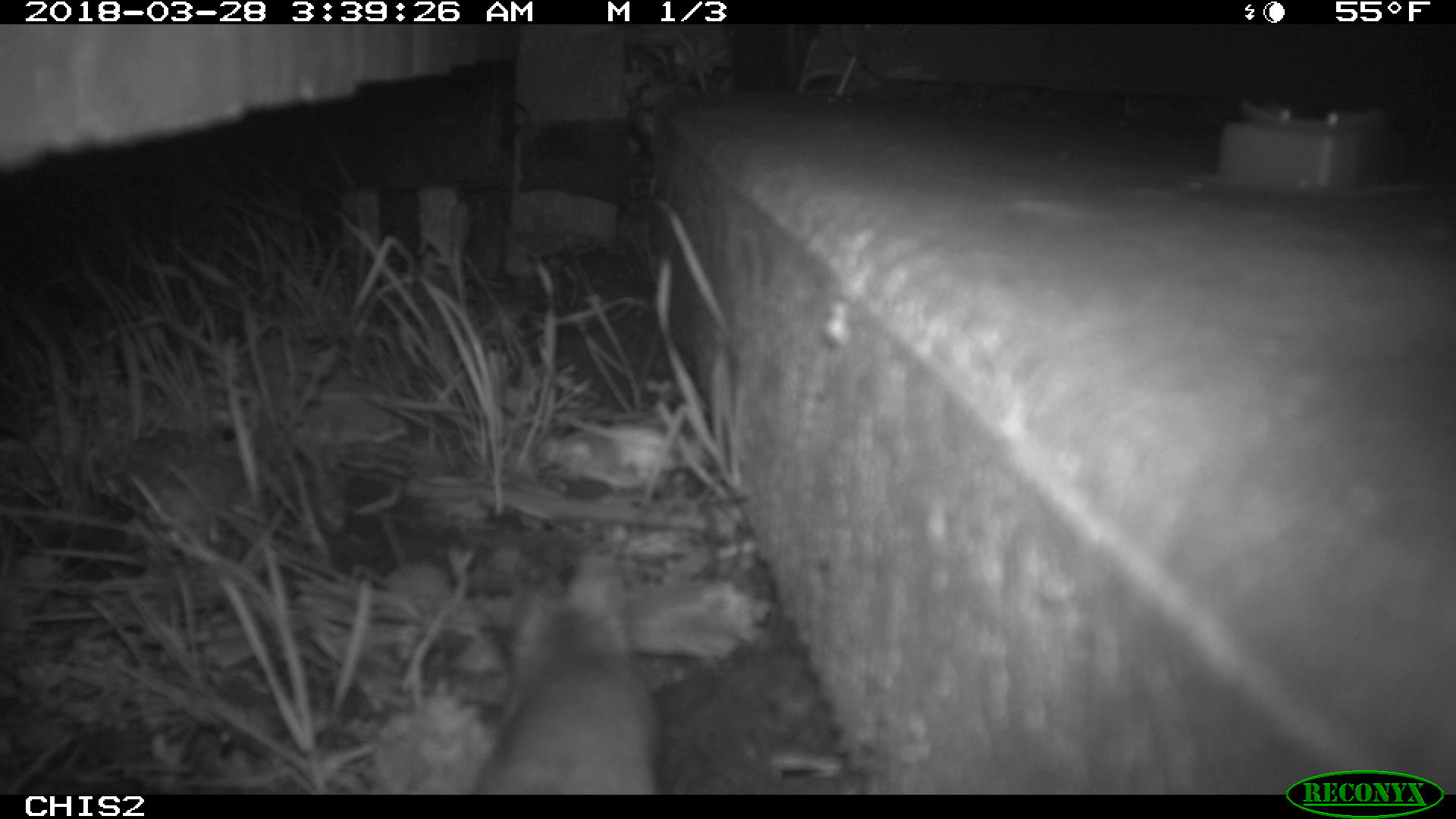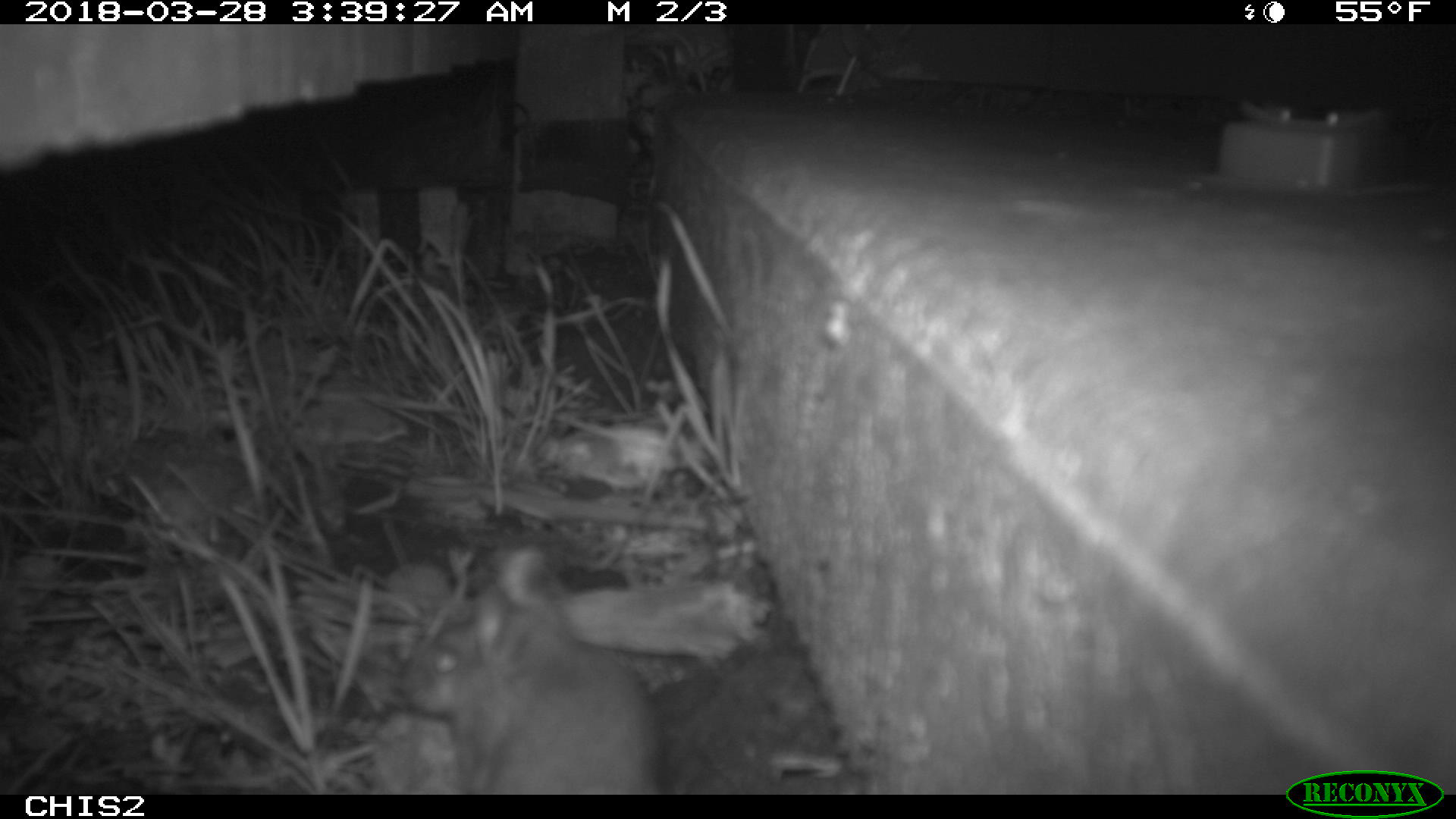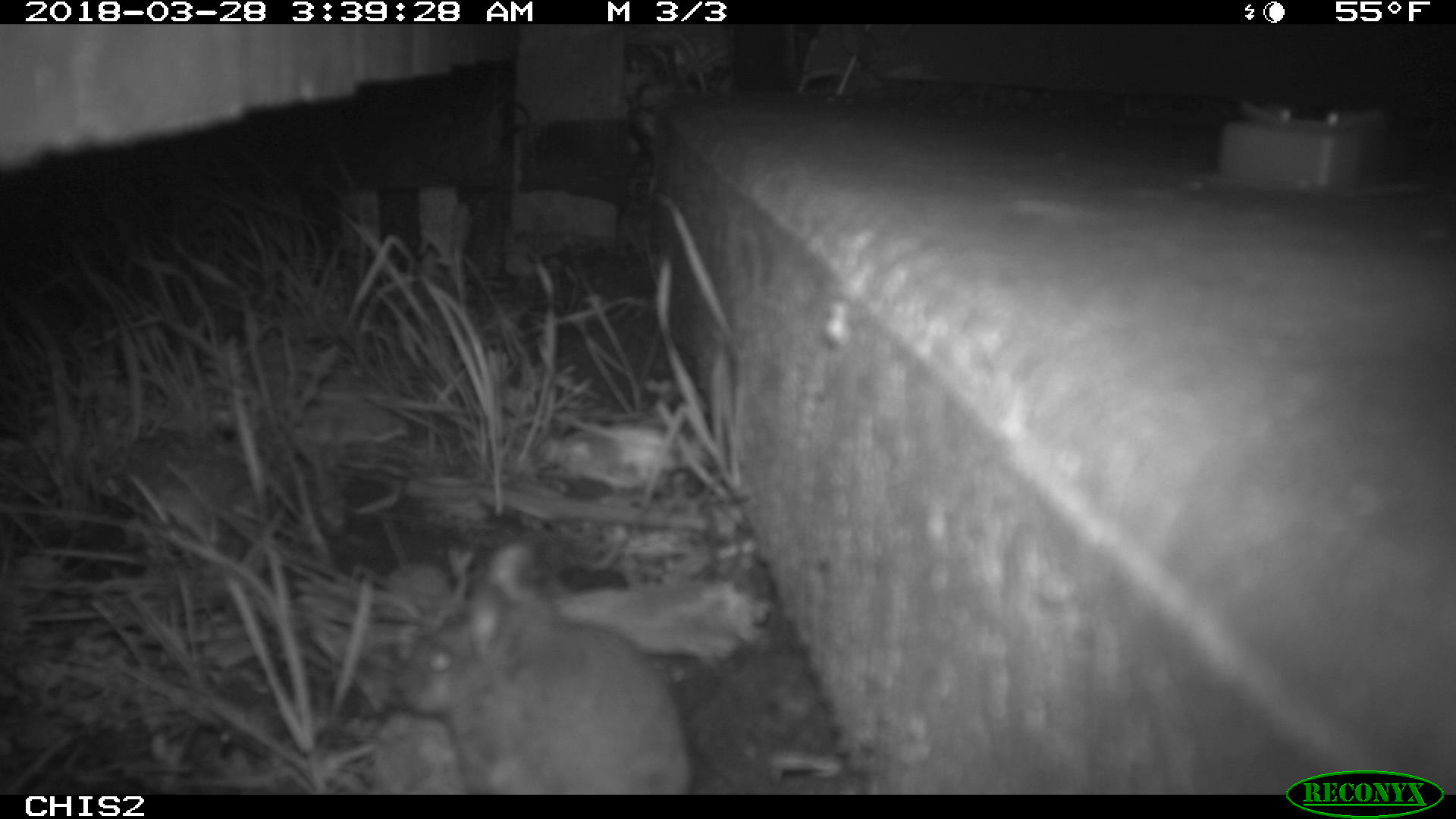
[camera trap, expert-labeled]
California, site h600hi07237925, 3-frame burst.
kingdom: Animalia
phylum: Chordata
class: Mammalia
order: Carnivora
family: Canidae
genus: Urocyon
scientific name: Urocyon littoralis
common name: island fox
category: fox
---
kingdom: Animalia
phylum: Chordata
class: Mammalia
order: Rodentia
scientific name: Rodentia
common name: rodent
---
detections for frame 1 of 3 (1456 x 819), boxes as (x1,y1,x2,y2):
fox: (473,552,663,794)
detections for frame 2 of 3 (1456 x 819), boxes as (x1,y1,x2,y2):
rodent: (396,548,667,795)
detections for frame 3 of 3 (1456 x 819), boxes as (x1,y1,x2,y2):
rodent: (392,535,696,793)